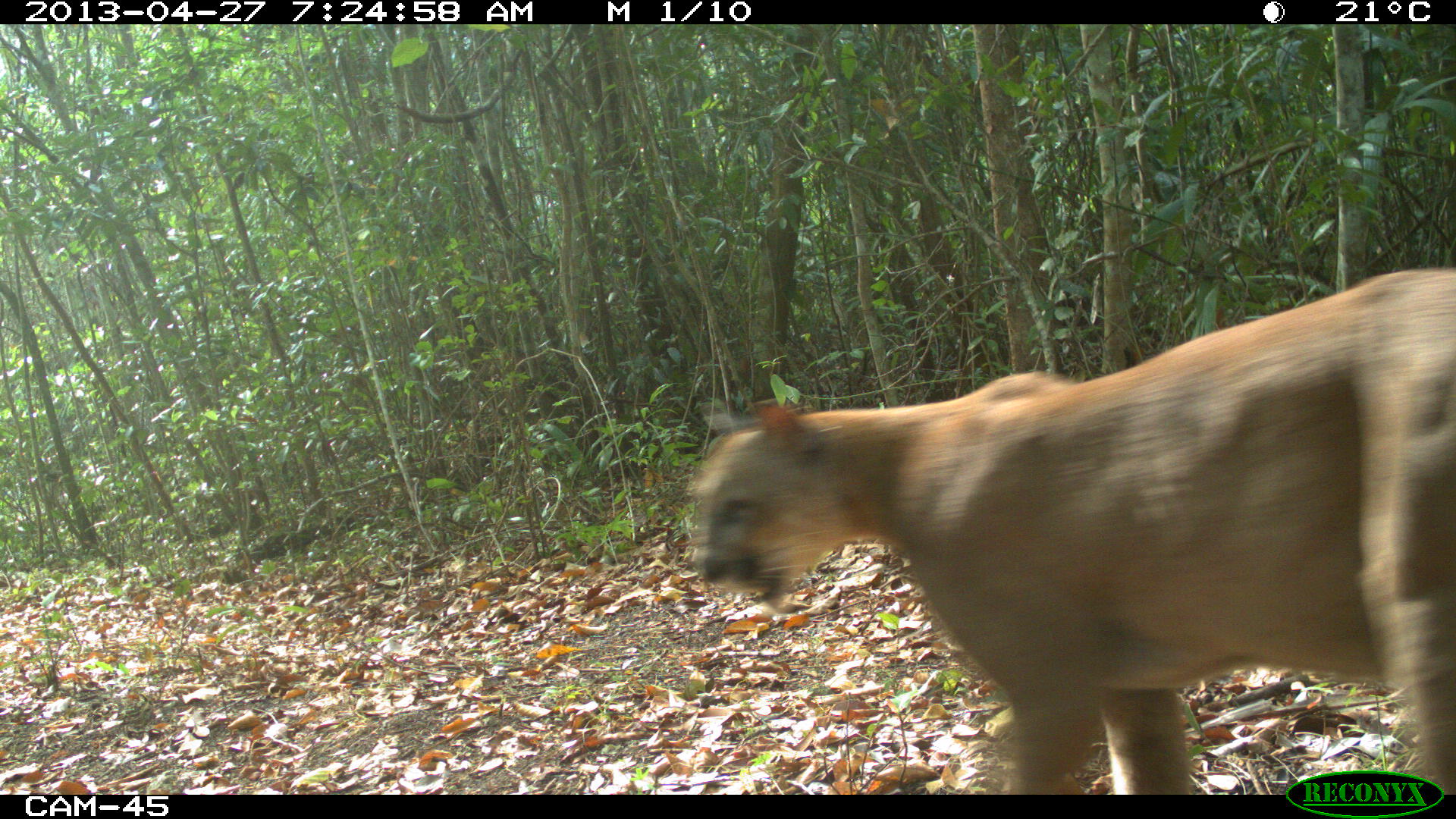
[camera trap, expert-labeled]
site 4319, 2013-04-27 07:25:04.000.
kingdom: Animalia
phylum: Chordata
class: Mammalia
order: Carnivora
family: Felidae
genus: Puma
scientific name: Puma concolor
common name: mountain lion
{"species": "Puma concolor (mountain lion)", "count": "1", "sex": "male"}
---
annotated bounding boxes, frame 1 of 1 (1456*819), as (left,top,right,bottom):
puma concolor: (685,265,1456,793)